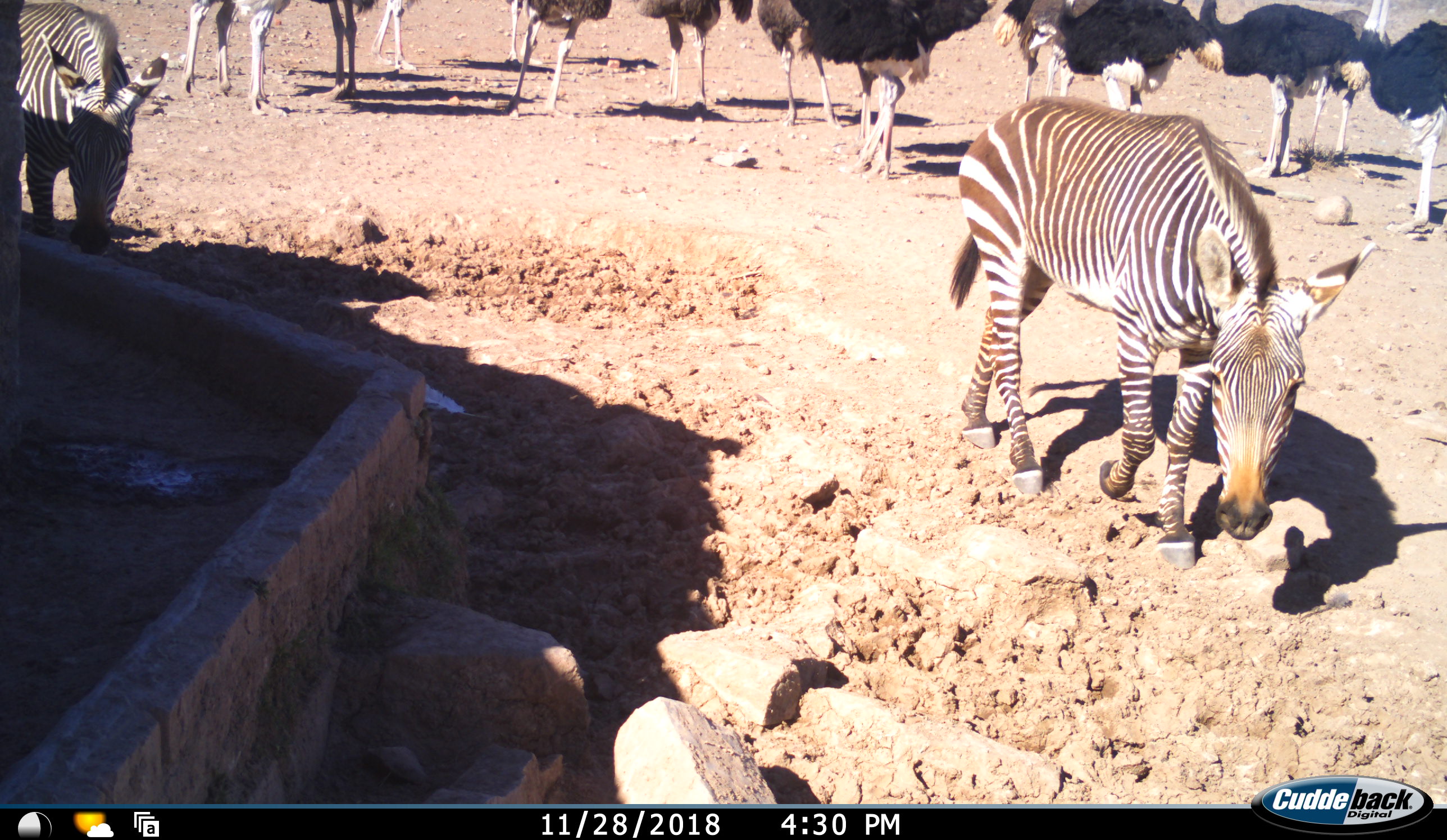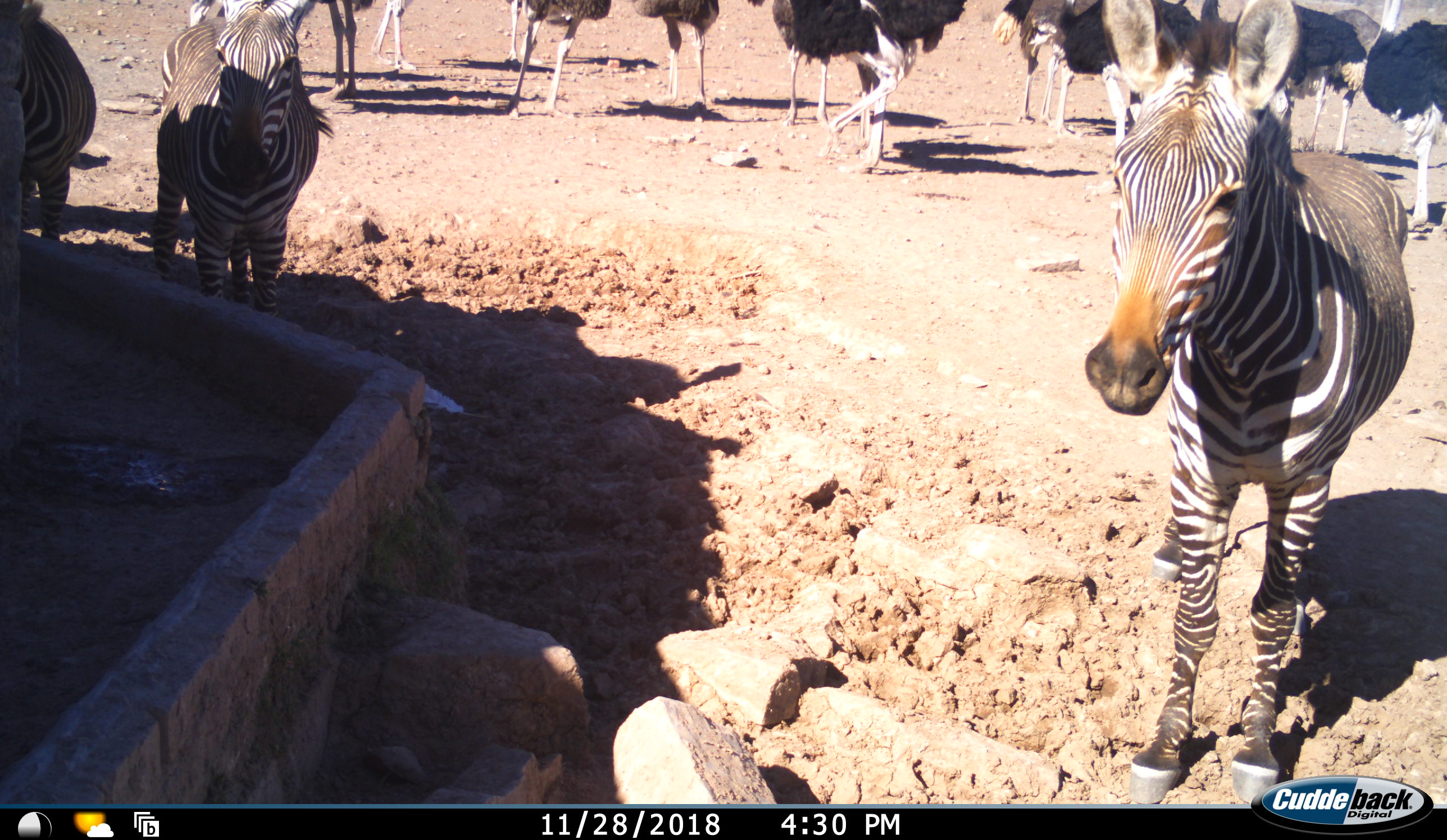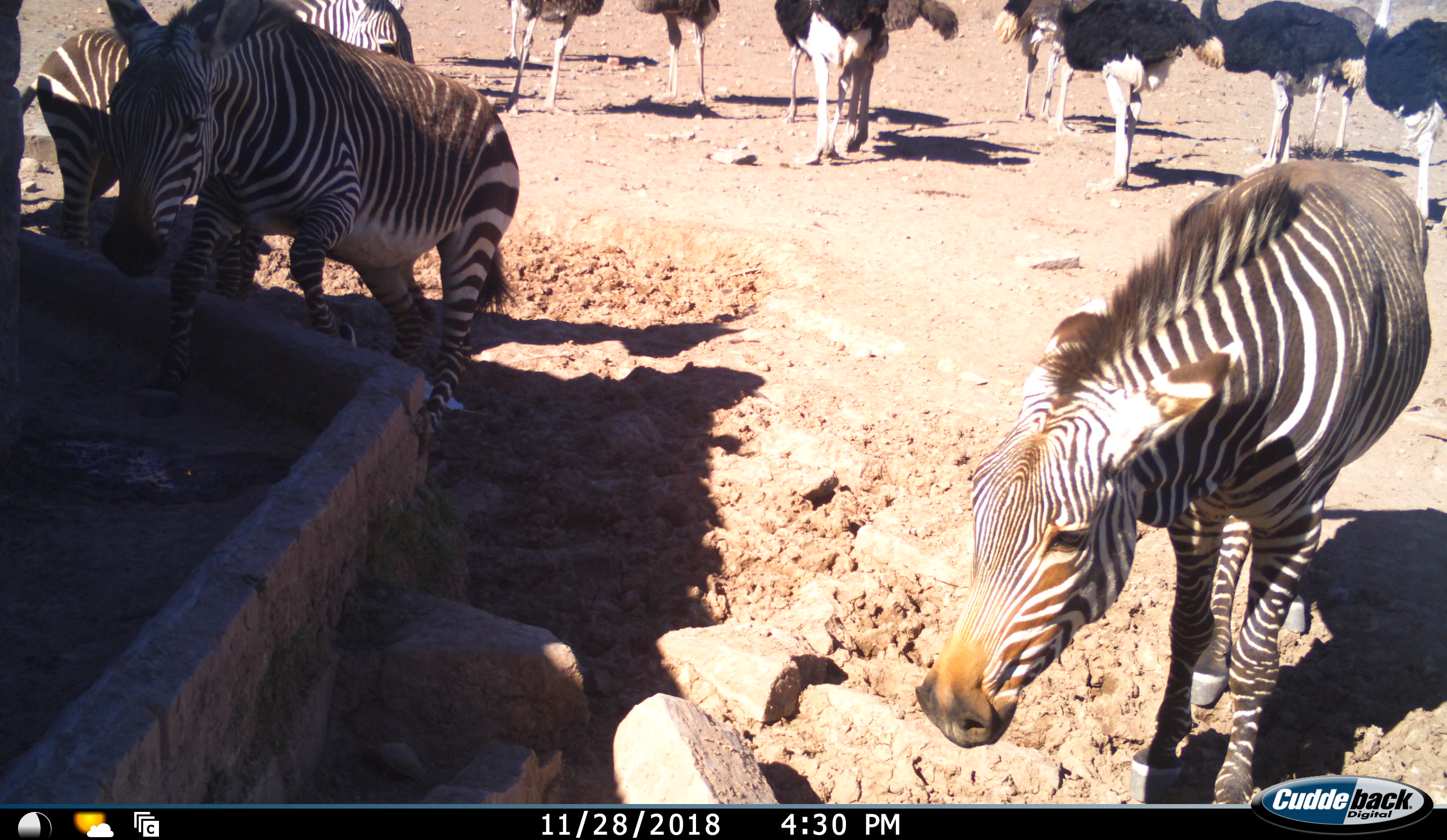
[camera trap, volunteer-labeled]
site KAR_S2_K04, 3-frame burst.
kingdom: Animalia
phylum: Chordata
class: Aves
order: Struthioniformes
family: Struthionidae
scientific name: Struthionidae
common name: ostrich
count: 11-50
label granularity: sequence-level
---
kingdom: Animalia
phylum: Chordata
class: Mammalia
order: Perissodactyla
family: Equidae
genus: Equus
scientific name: Equus zebra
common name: mountain zebra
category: zebramountain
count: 3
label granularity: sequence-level